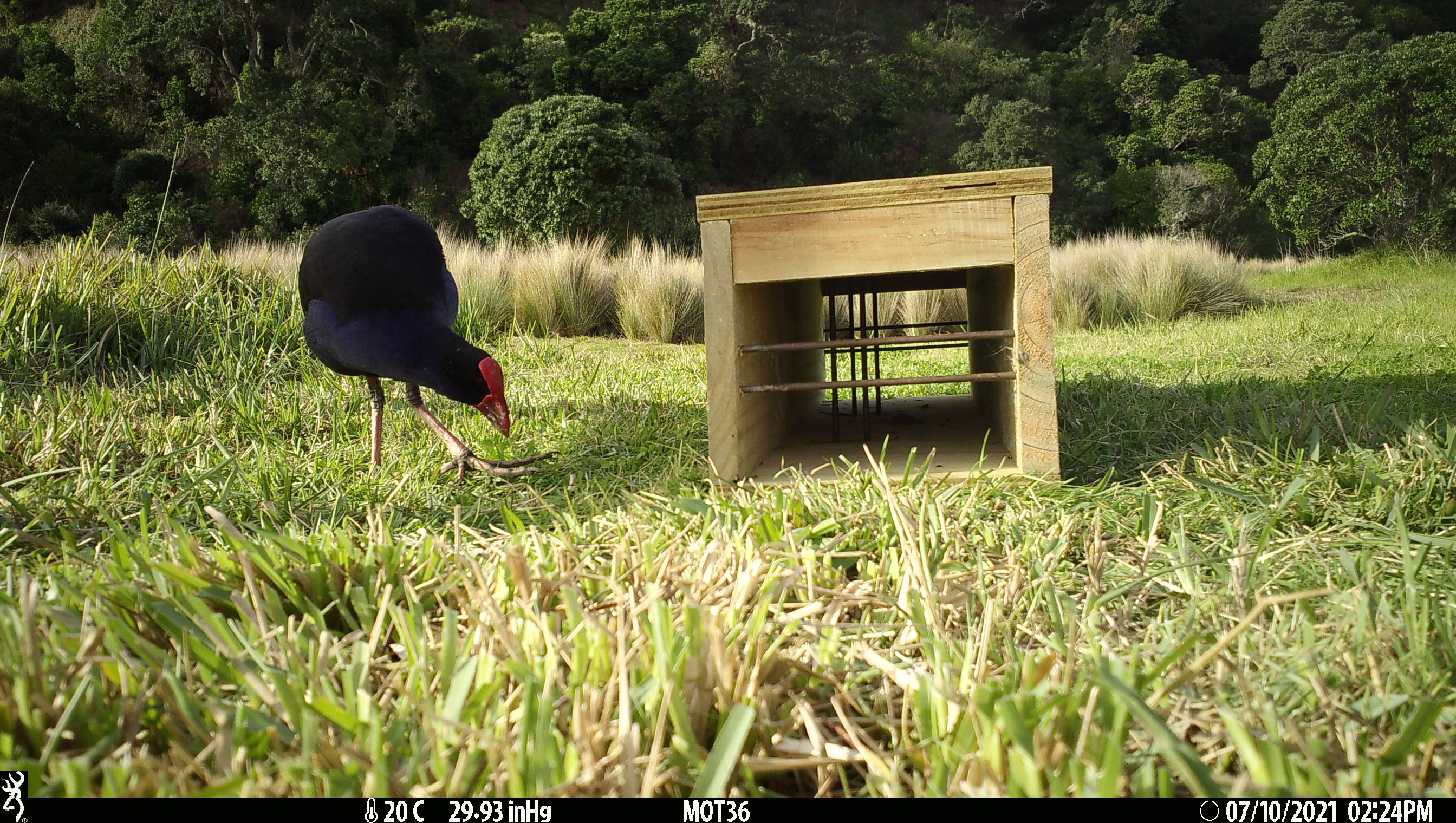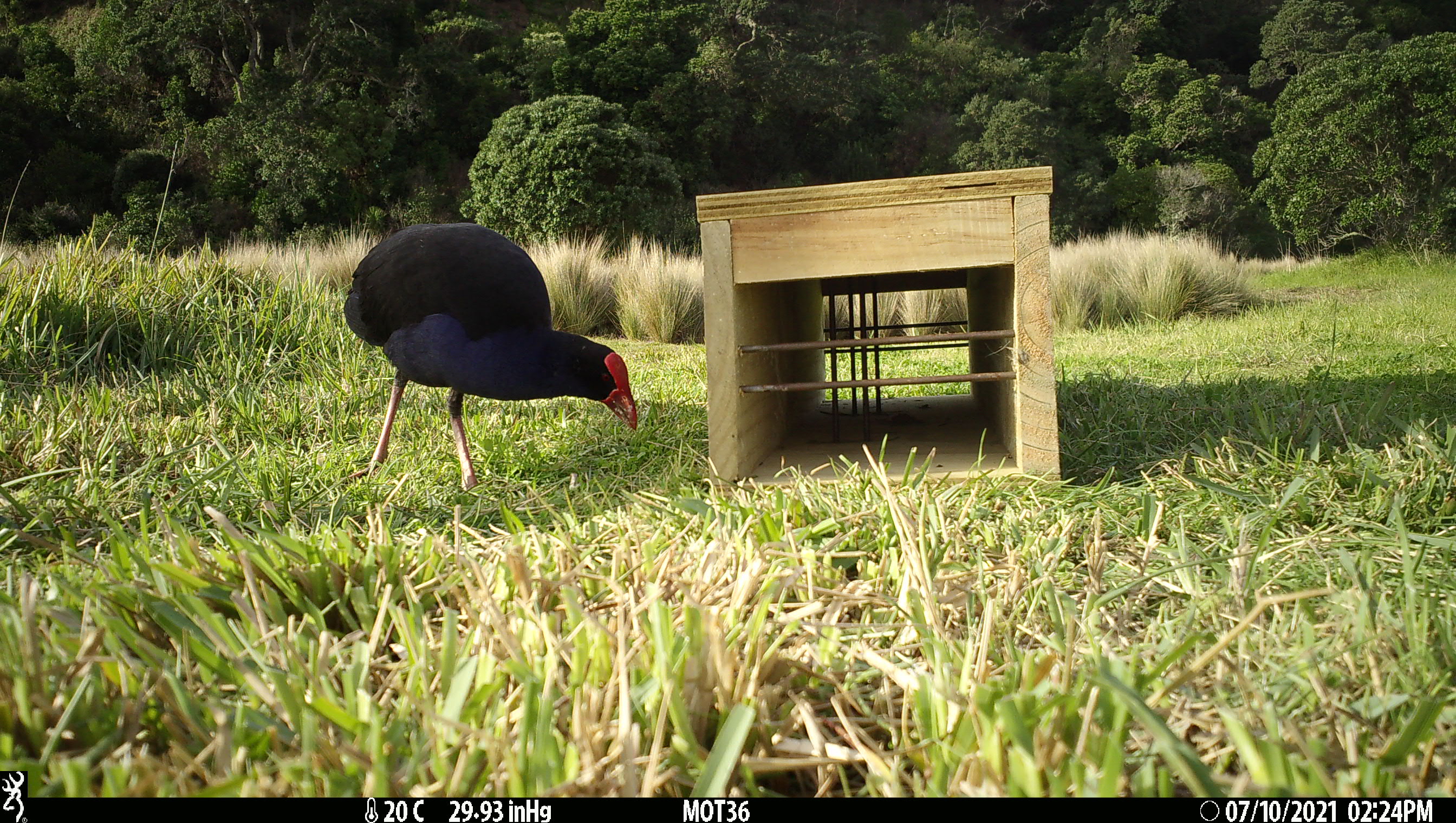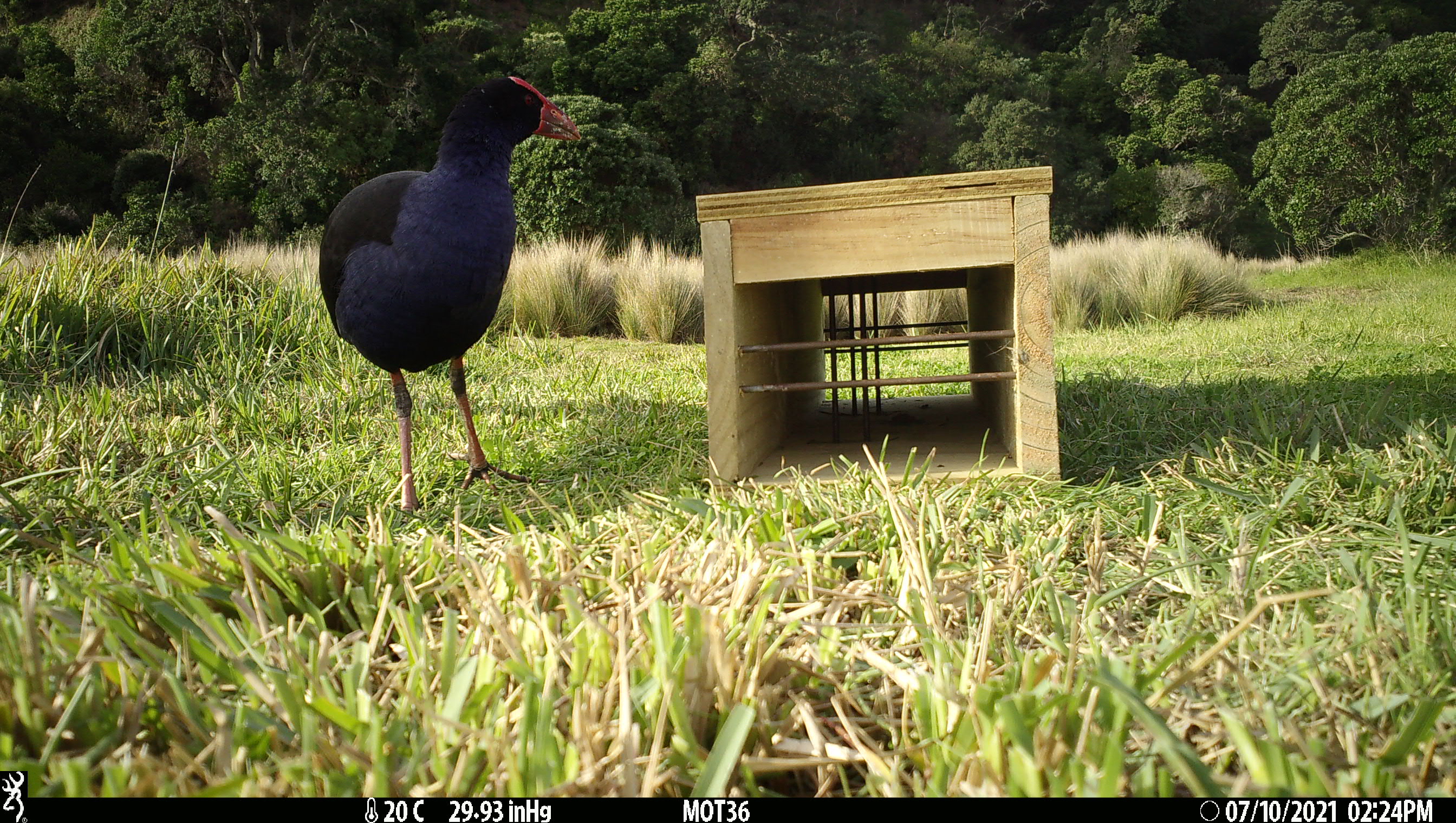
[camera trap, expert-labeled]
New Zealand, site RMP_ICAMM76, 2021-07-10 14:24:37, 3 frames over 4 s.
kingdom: Animalia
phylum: Chordata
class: Aves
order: Gruiformes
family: Rallidae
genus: Porphyrio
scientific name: Porphyrio melanotus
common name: australasian swamphen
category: pukeko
Pukeko (australasian swamphen) (Porphyrio melanotus).